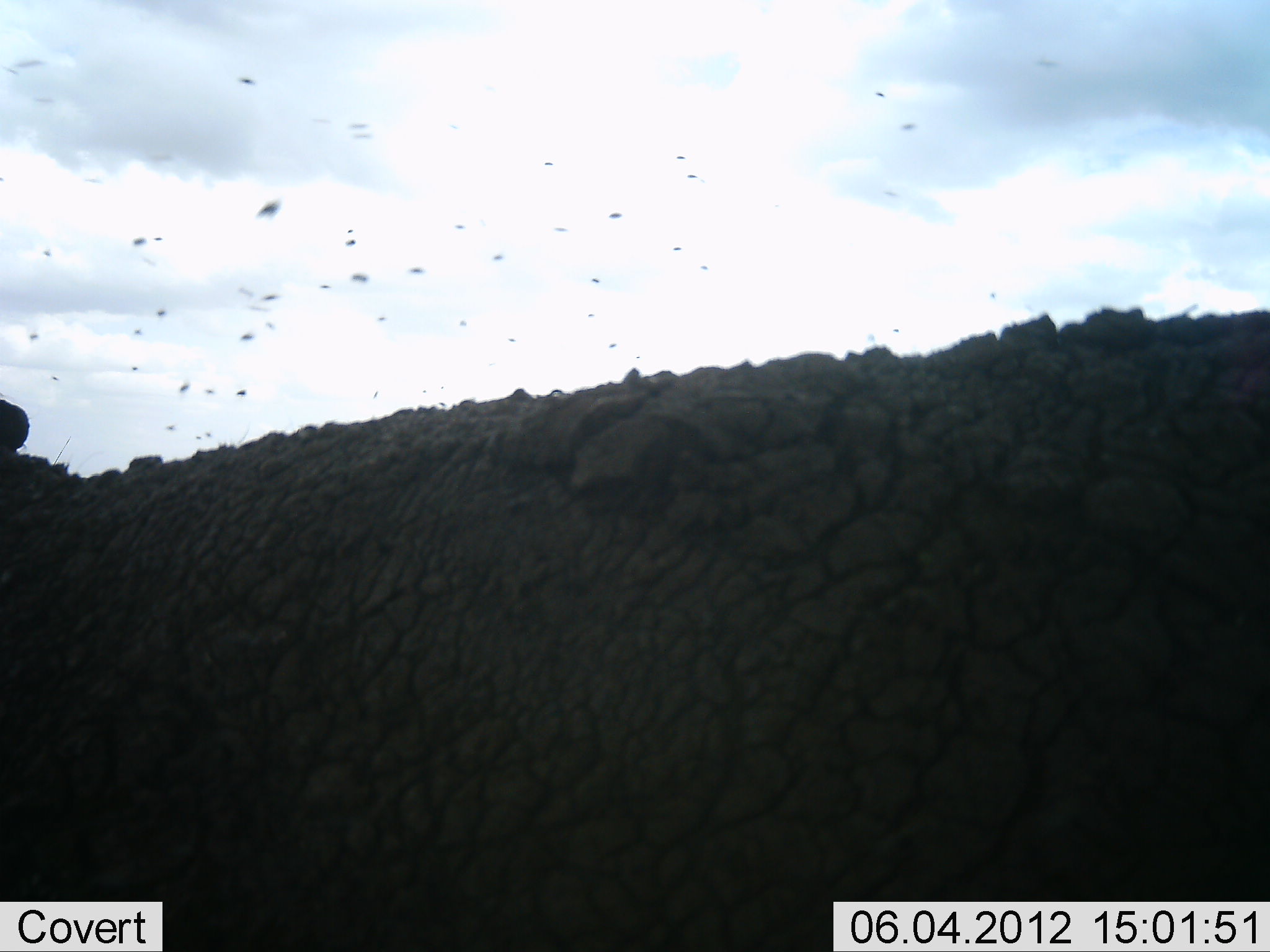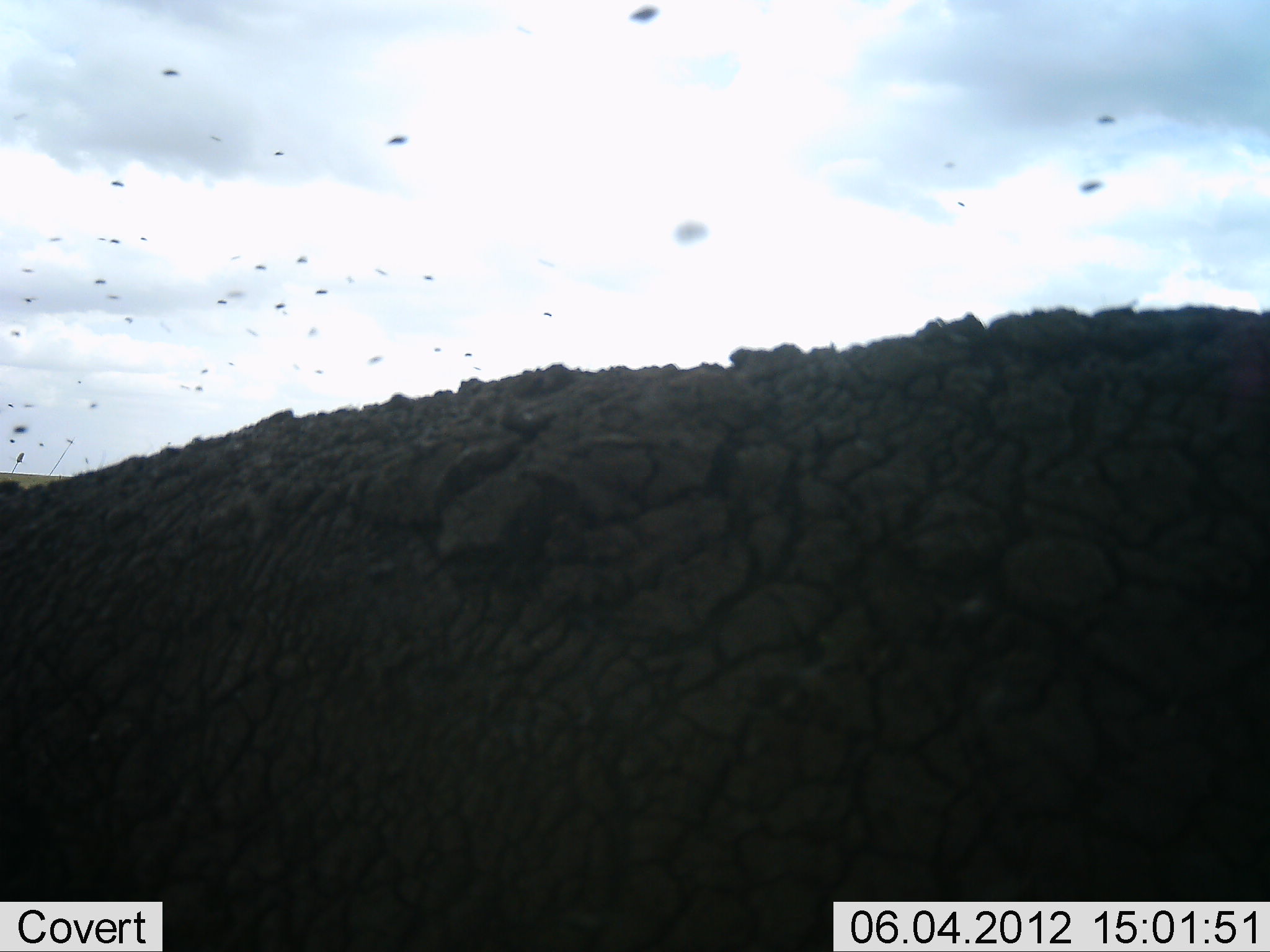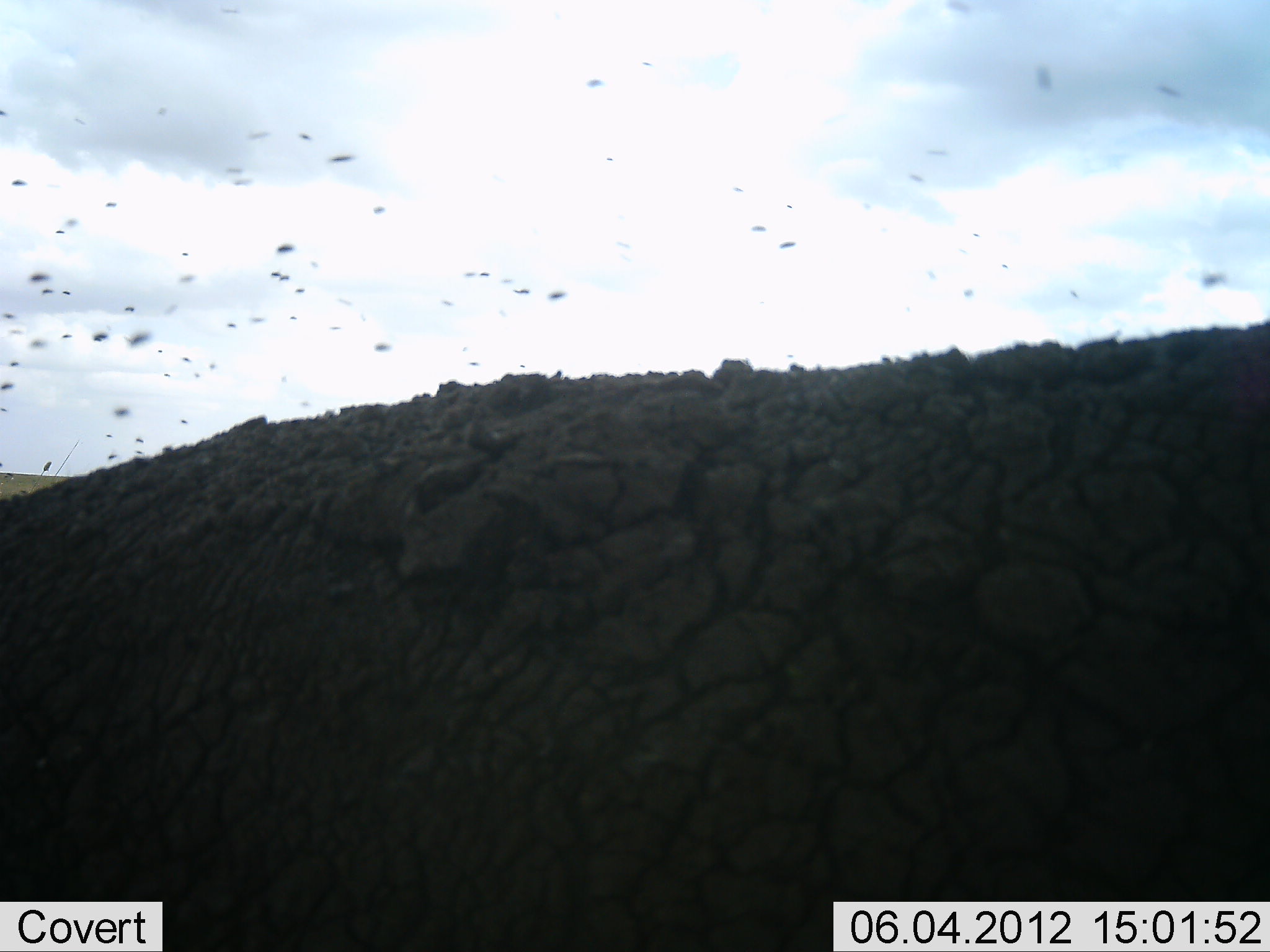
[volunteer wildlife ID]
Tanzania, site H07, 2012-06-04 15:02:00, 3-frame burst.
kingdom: Animalia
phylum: Chordata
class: Mammalia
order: Artiodactyla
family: Bovidae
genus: Syncerus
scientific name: Syncerus caffer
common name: cape buffalo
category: buffalo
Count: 1.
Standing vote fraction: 100%.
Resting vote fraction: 17%.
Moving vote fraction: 0%.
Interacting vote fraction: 0%.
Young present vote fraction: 0%.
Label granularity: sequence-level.